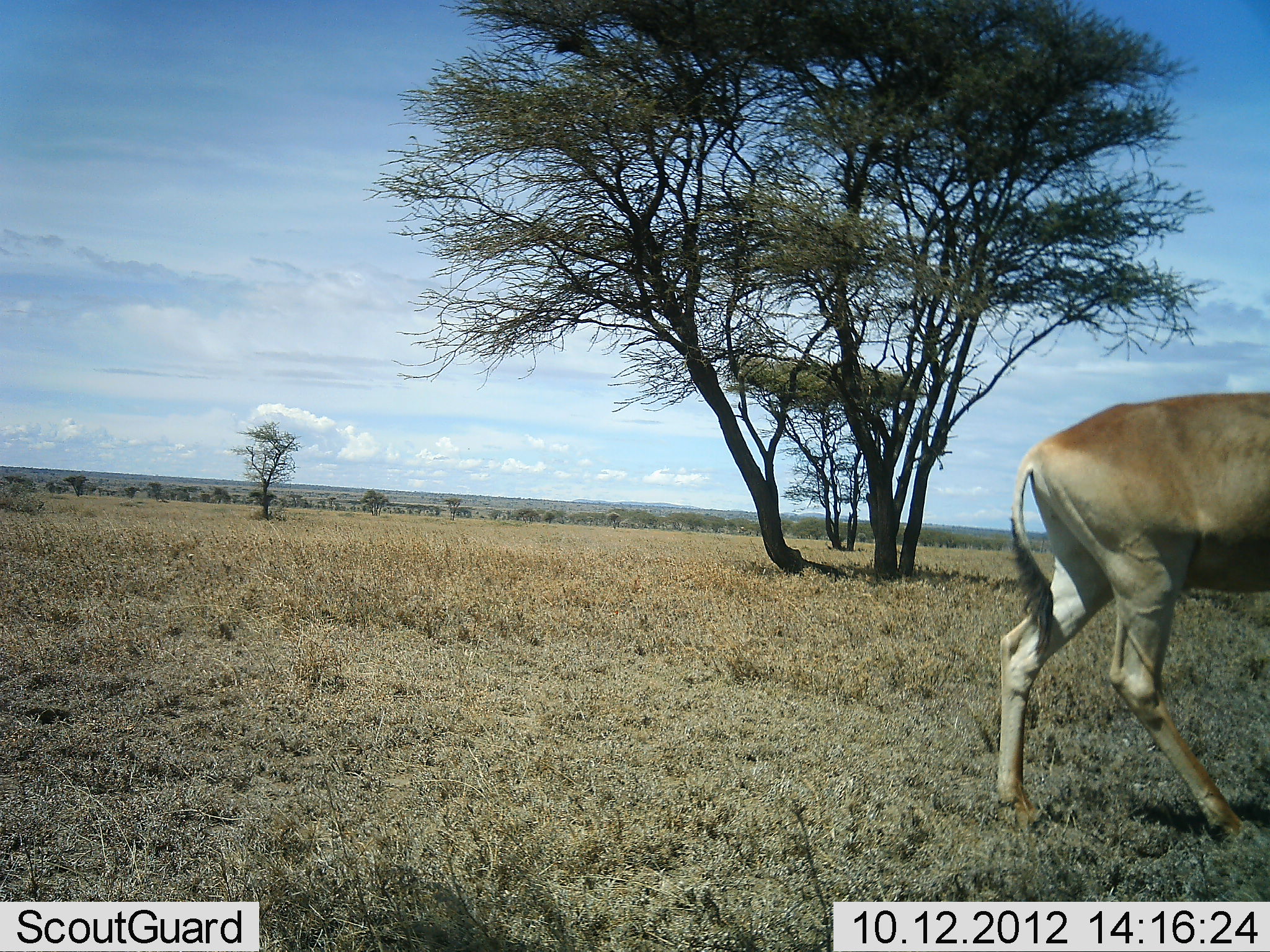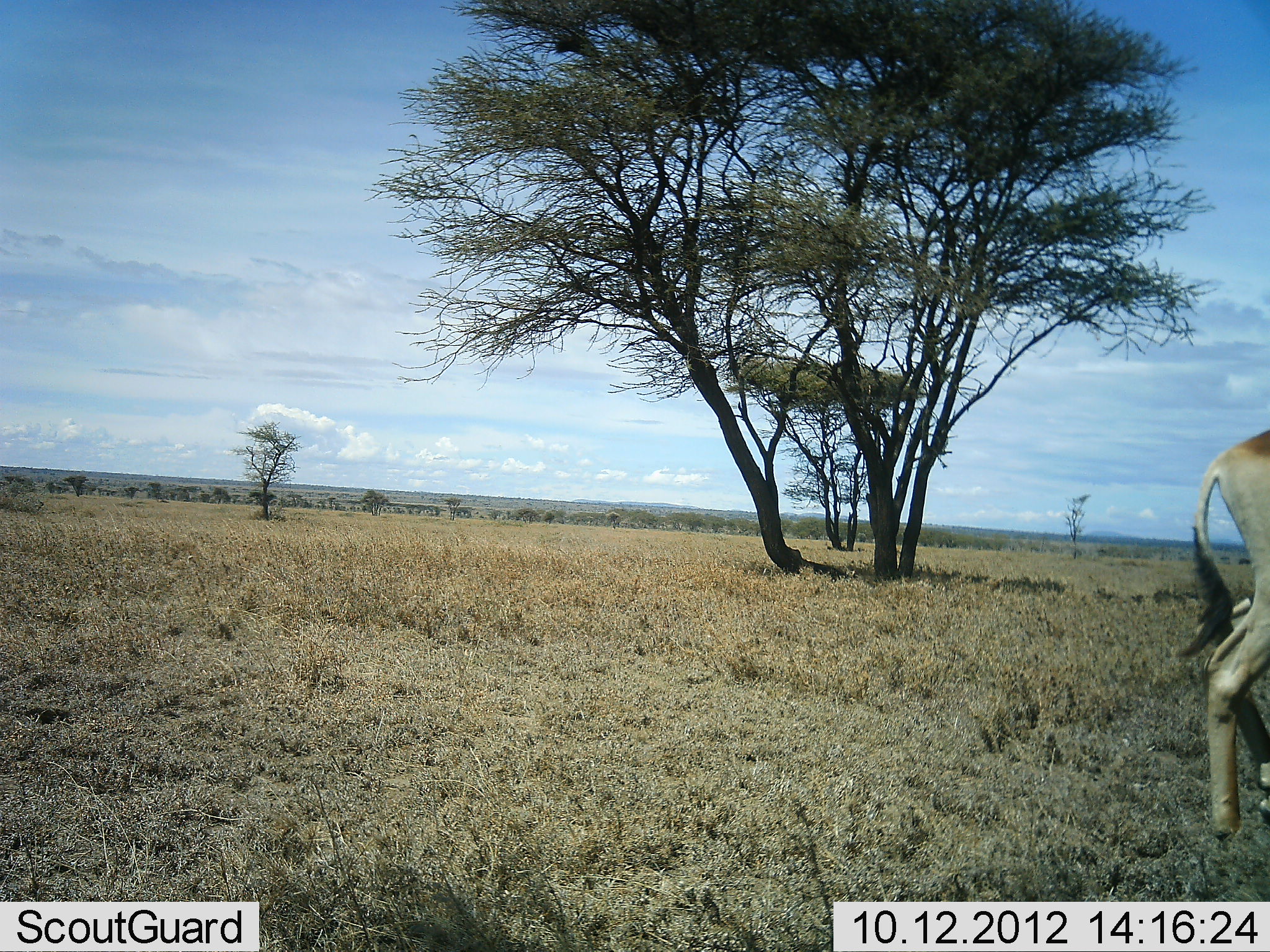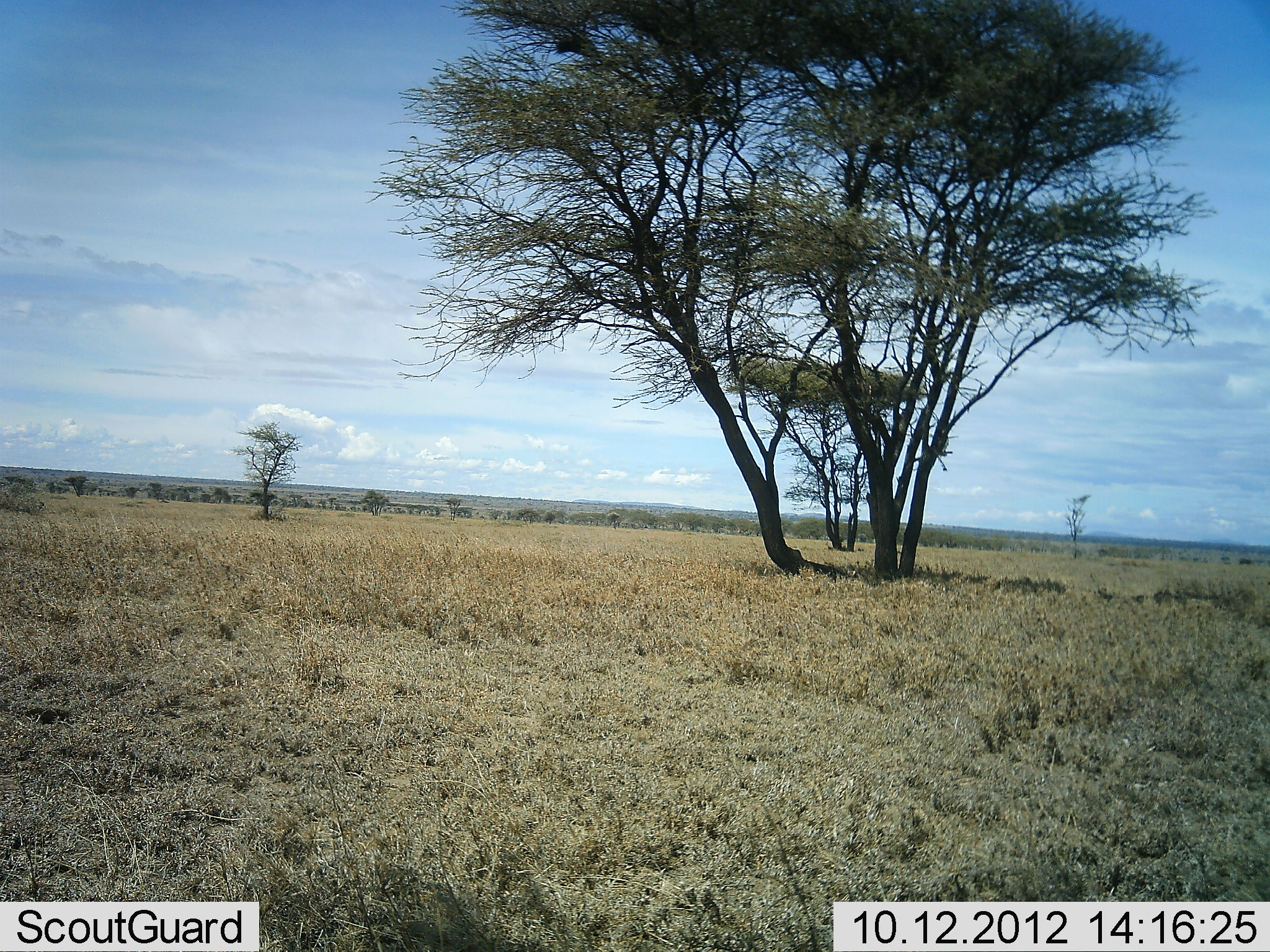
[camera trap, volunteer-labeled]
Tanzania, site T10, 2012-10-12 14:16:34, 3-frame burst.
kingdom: Animalia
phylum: Chordata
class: Mammalia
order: Artiodactyla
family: Bovidae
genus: Alcelaphus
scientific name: Alcelaphus buselaphus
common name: hartebeest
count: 1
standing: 0%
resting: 0%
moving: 100%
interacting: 0%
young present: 0%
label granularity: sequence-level